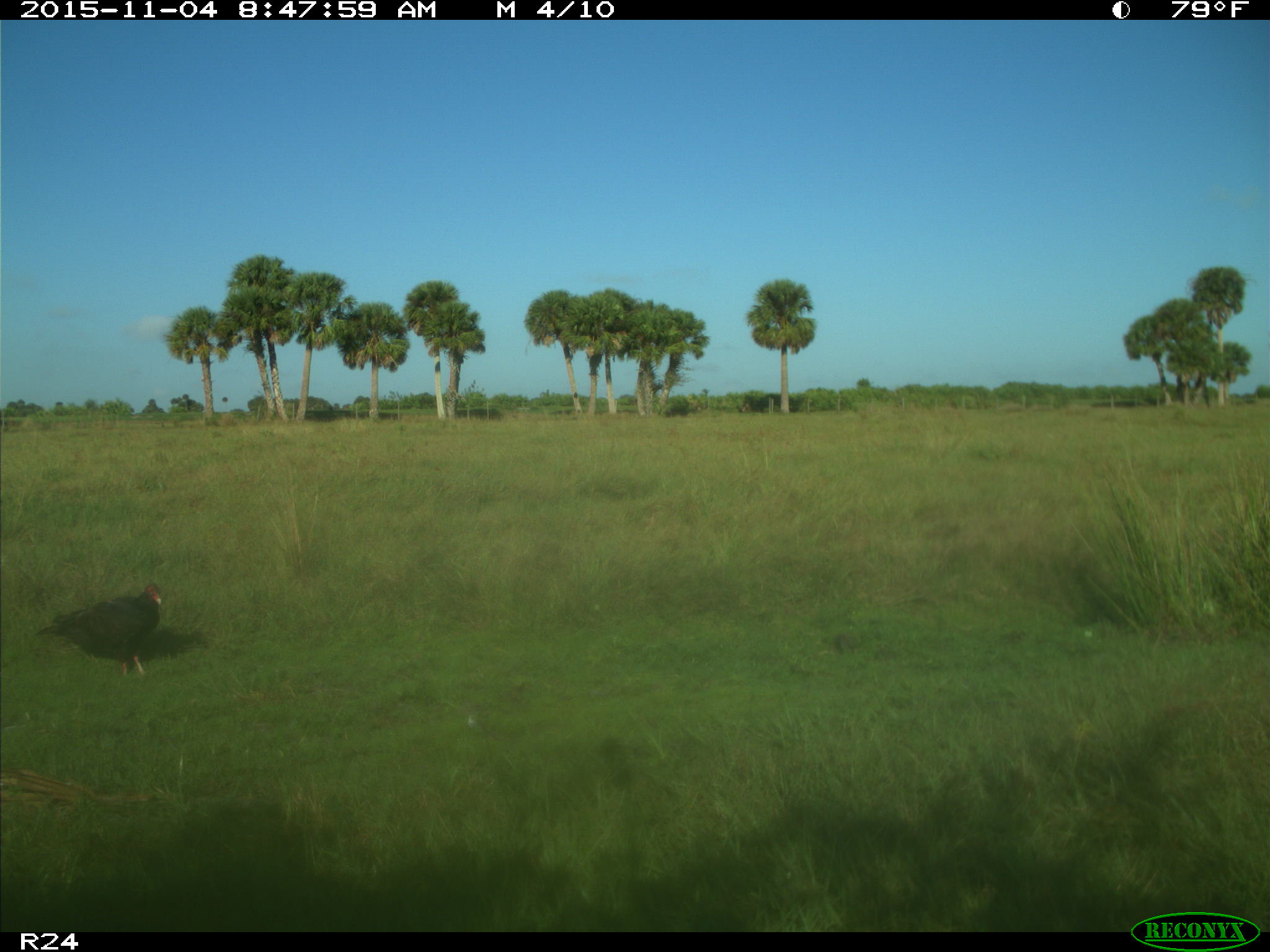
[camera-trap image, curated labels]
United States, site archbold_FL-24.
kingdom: Animalia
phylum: Chordata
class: Aves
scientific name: Aves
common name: birds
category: unidentified bird